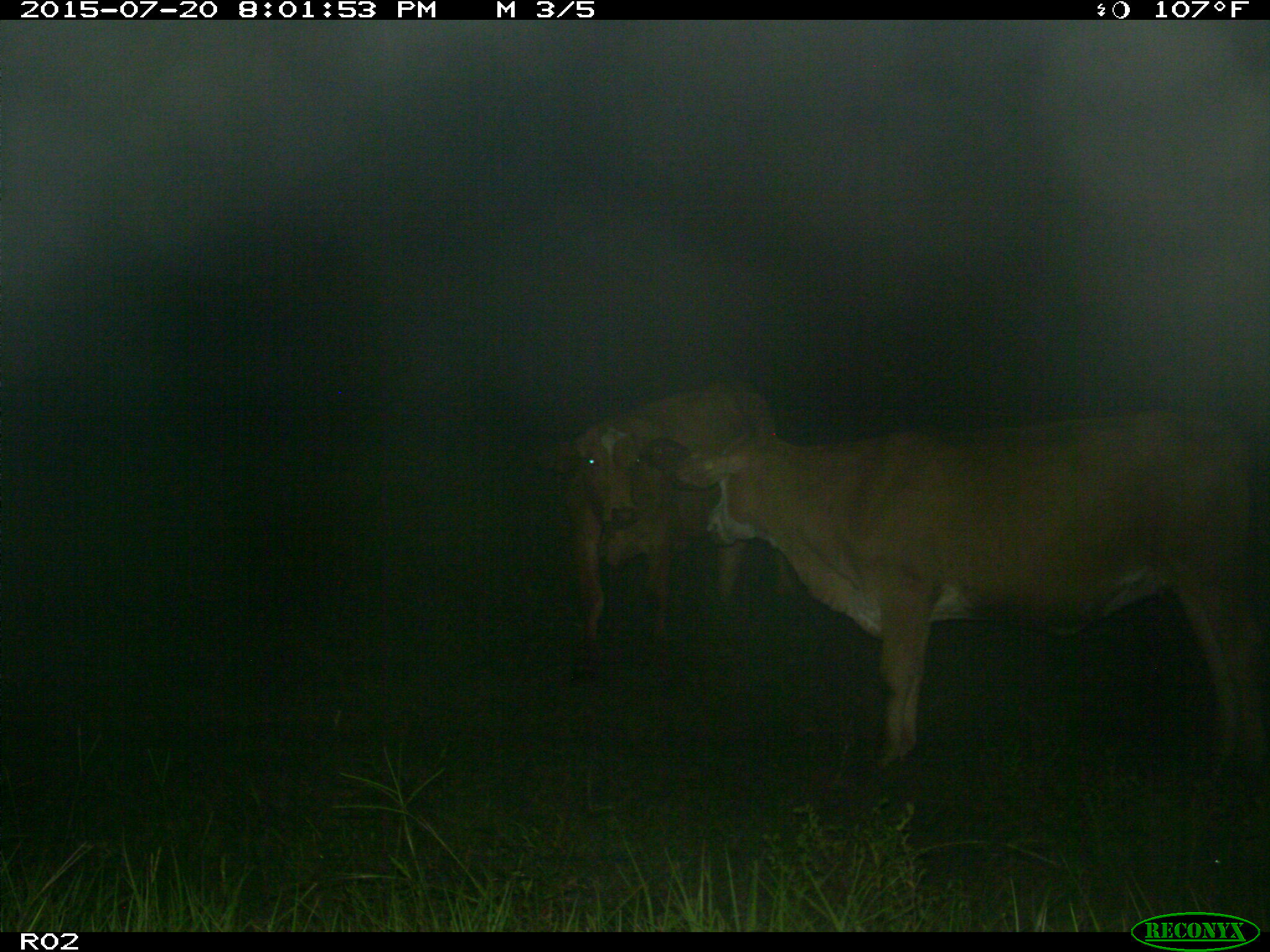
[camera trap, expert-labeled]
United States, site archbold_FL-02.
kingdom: Animalia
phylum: Chordata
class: Mammalia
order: Artiodactyla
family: Bovidae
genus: Bos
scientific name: Bos taurus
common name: domestic cow